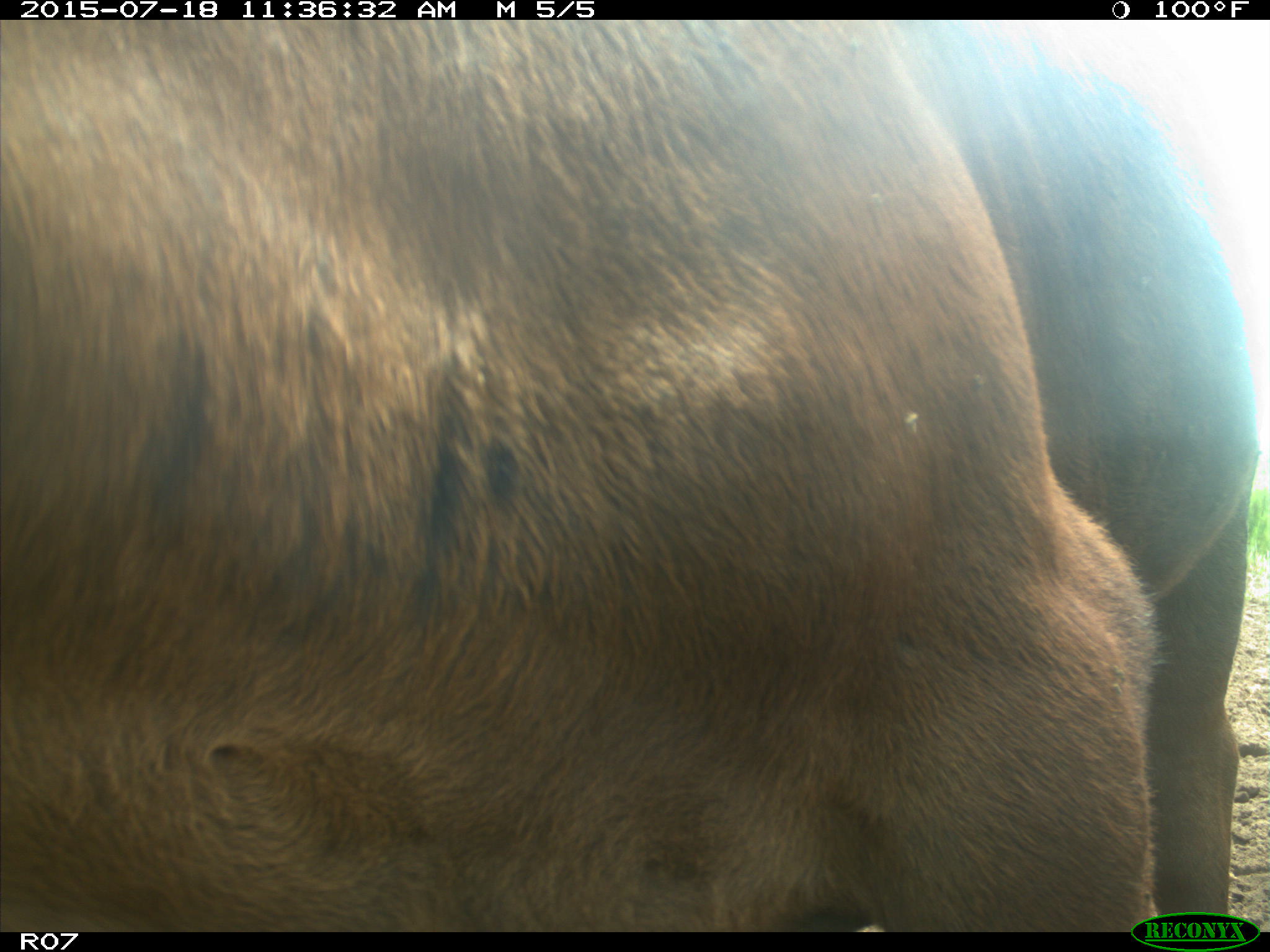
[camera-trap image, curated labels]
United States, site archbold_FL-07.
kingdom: Animalia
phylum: Chordata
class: Mammalia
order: Artiodactyla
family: Bovidae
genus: Bos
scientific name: Bos taurus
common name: domestic cow